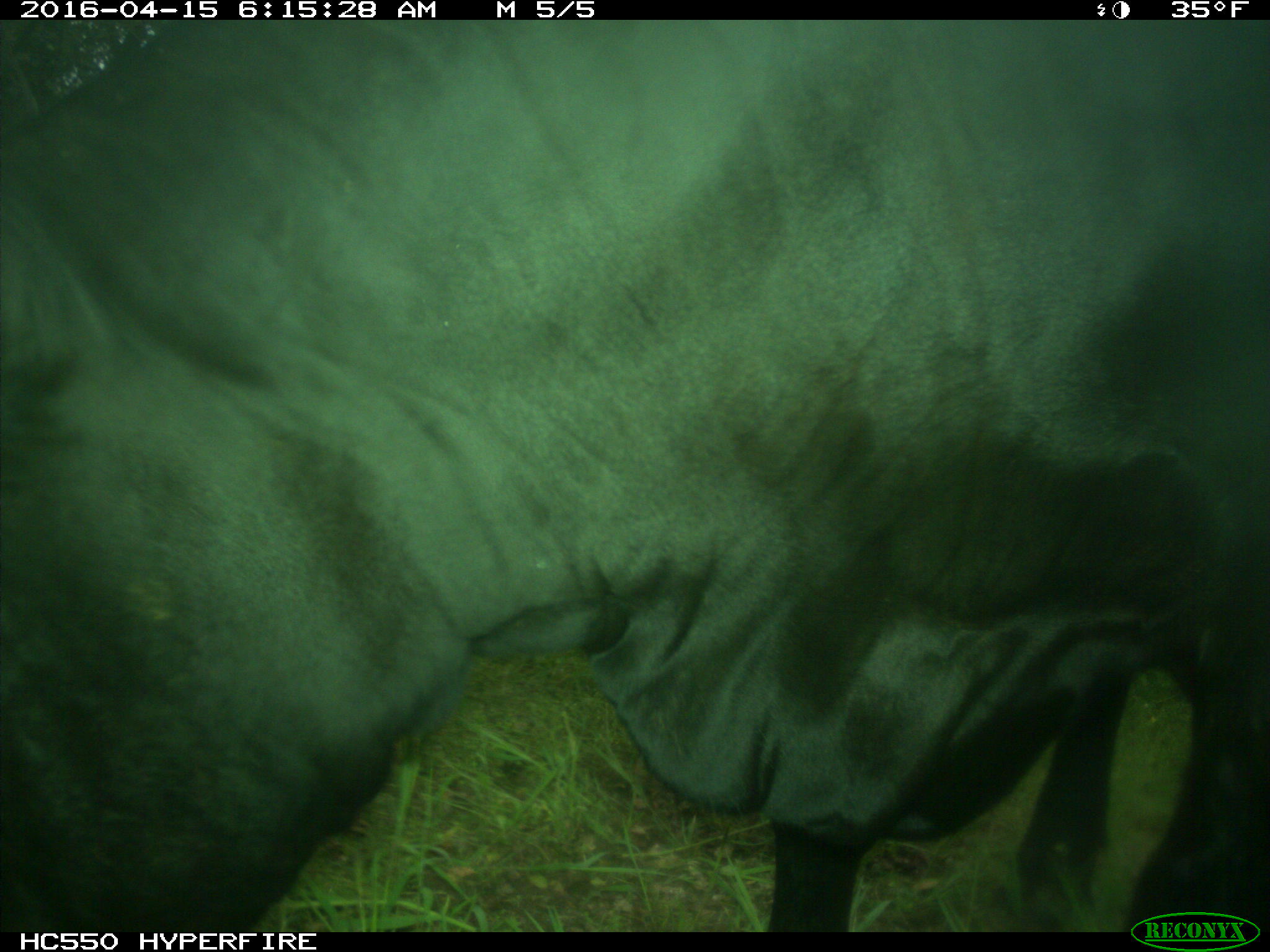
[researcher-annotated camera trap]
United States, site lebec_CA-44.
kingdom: Animalia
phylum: Chordata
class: Mammalia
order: Artiodactyla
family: Bovidae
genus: Bos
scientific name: Bos taurus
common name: domestic cow